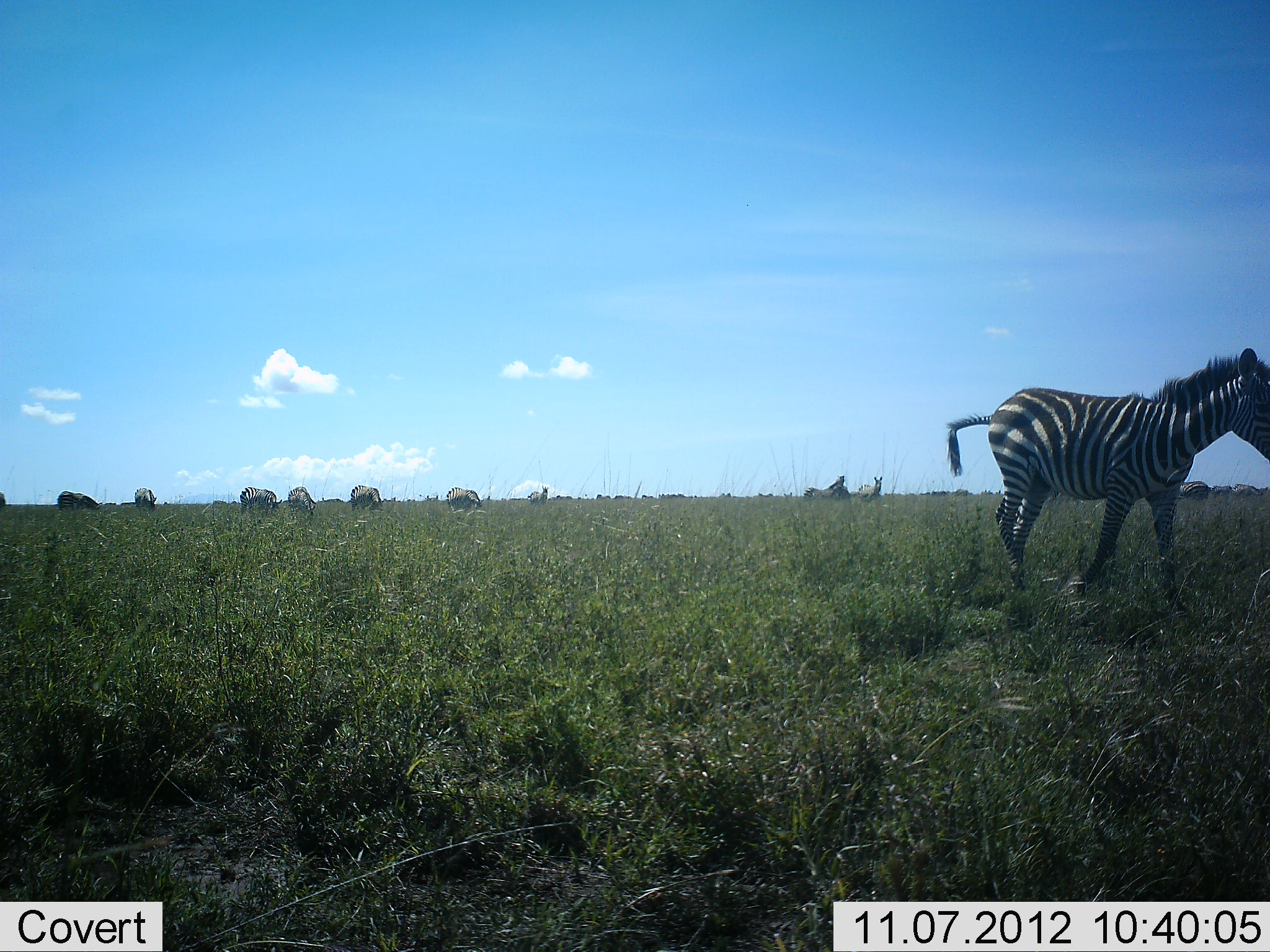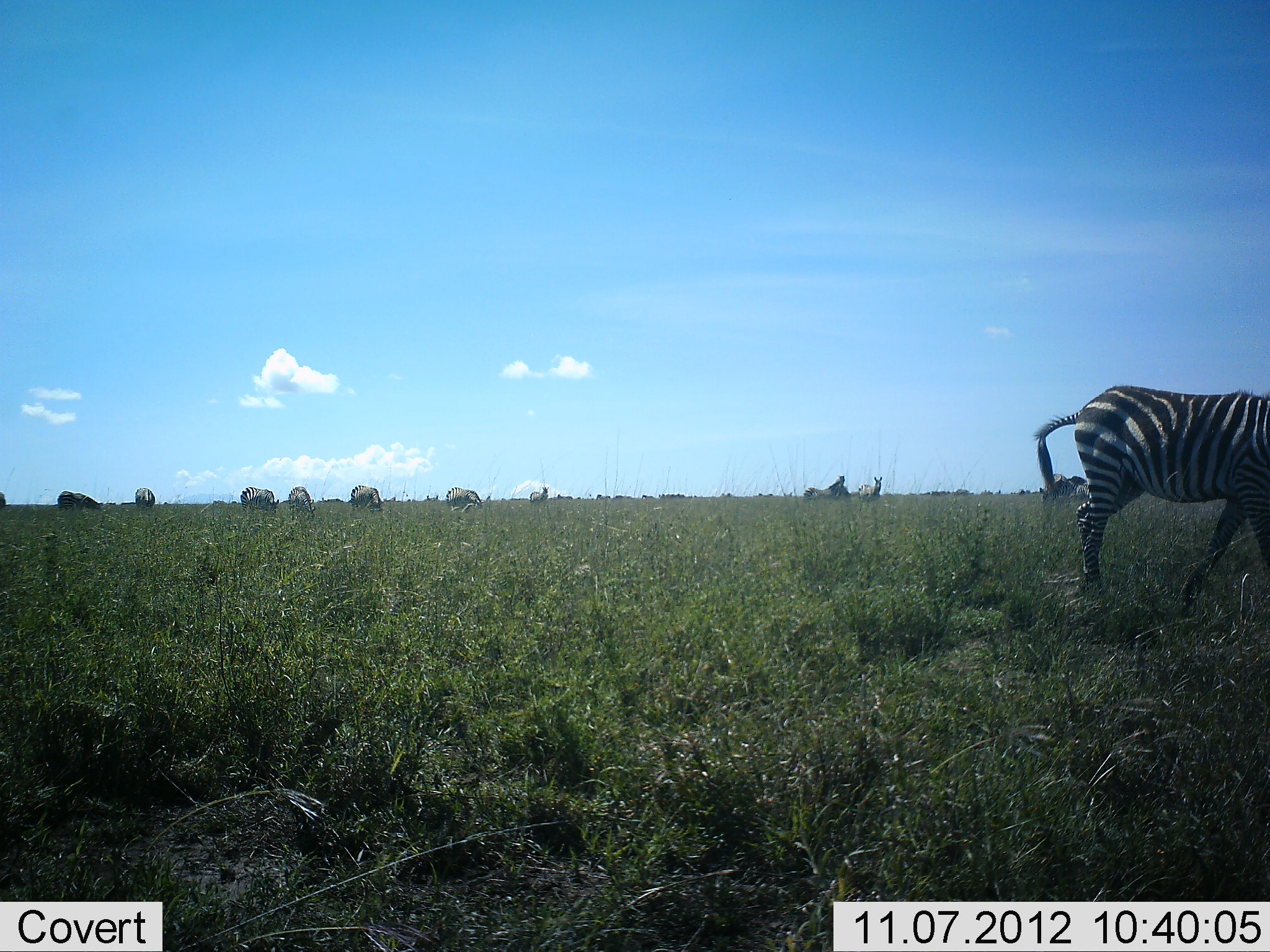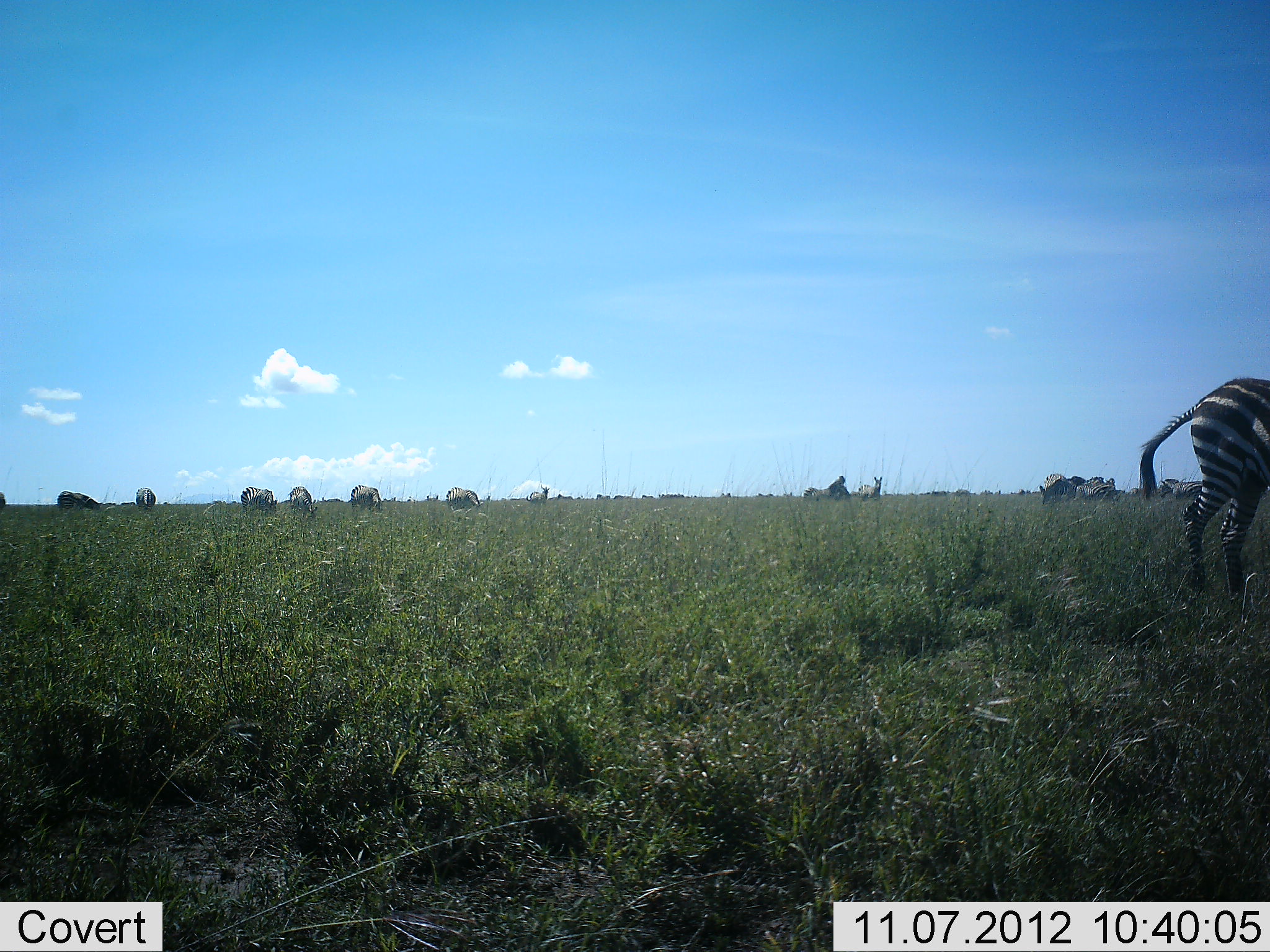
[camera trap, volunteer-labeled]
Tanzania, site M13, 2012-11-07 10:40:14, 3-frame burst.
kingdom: Animalia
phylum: Chordata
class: Mammalia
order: Perissodactyla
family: Equidae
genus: Equus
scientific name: Equus quagga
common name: plains zebra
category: zebra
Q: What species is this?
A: Zebra (plains zebra) (Equus quagga).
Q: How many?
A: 11-50.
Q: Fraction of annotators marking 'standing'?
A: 36%.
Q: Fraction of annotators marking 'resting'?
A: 0%.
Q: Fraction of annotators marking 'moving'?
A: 64%.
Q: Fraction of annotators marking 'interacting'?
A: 0%.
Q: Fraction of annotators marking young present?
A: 0%.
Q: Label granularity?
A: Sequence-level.